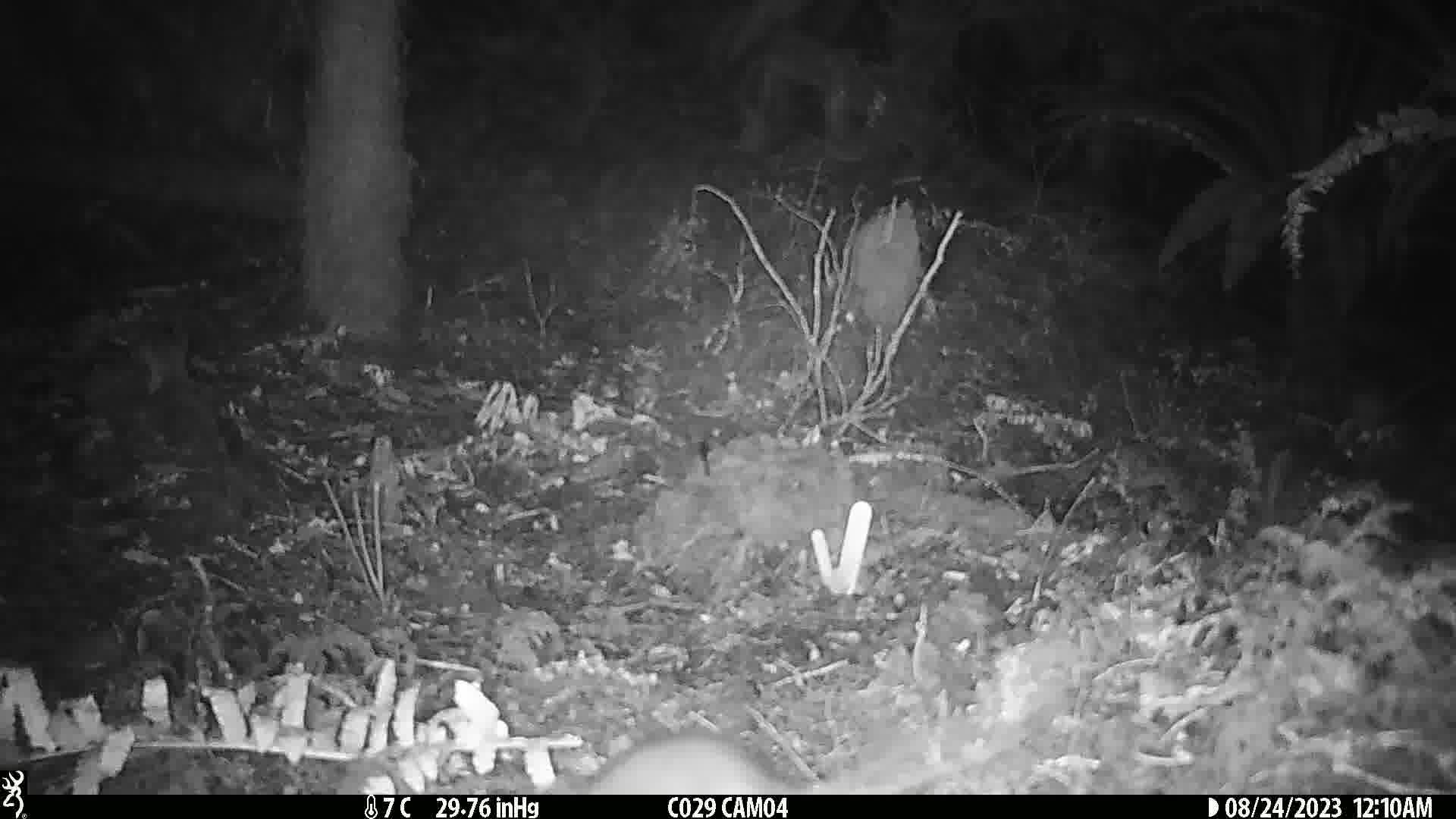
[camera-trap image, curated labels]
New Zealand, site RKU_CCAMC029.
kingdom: Animalia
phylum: Chordata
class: Mammalia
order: Rodentia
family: Muridae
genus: Rattus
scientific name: Rattus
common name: rat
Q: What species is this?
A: Rat (Rattus).